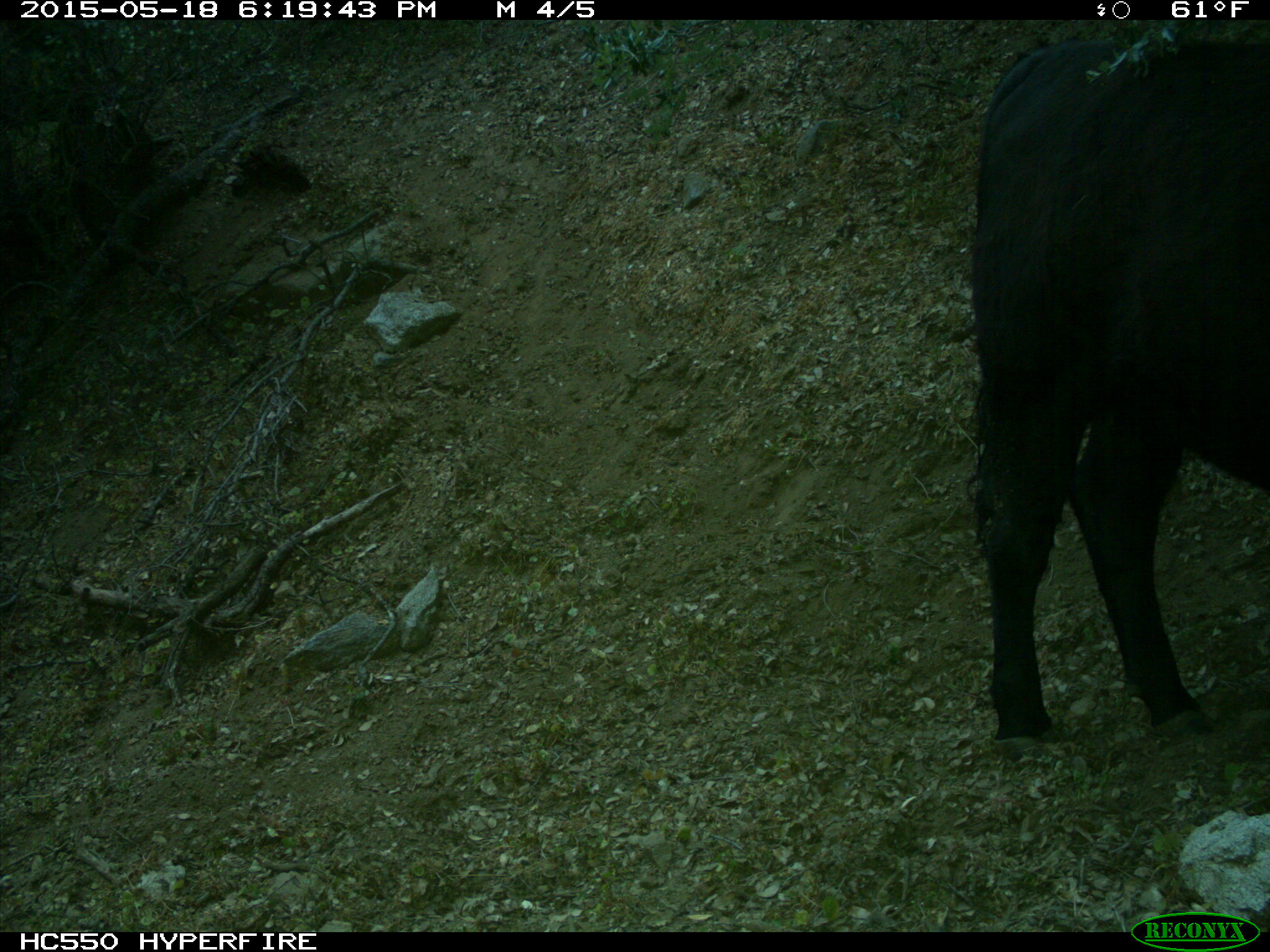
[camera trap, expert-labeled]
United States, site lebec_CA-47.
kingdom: Animalia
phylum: Chordata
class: Mammalia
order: Artiodactyla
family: Bovidae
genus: Bos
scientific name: Bos taurus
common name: domestic cow